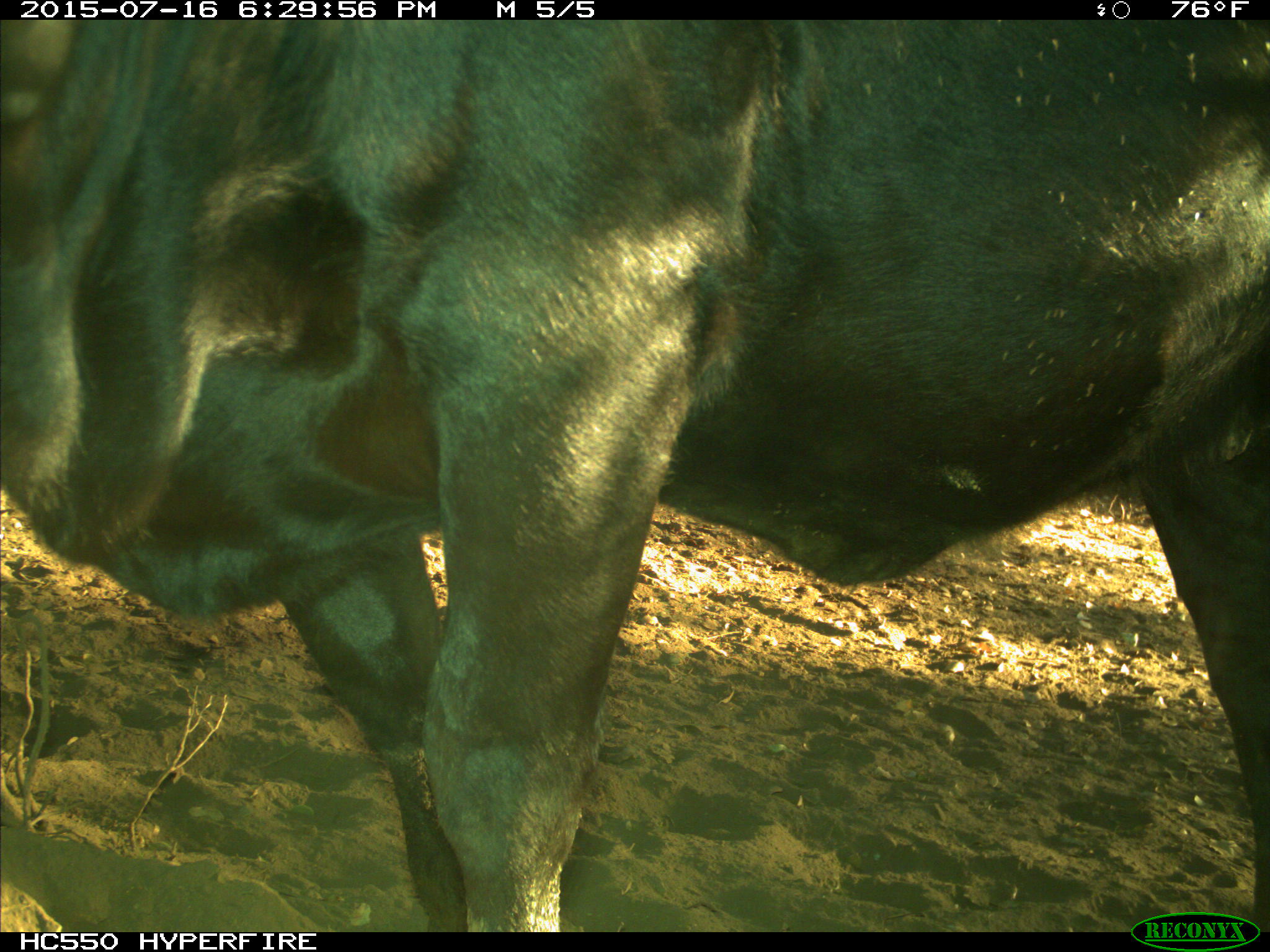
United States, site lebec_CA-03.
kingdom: Animalia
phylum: Chordata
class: Mammalia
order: Artiodactyla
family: Bovidae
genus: Bos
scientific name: Bos taurus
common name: domestic cow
Bos taurus (domestic cow).